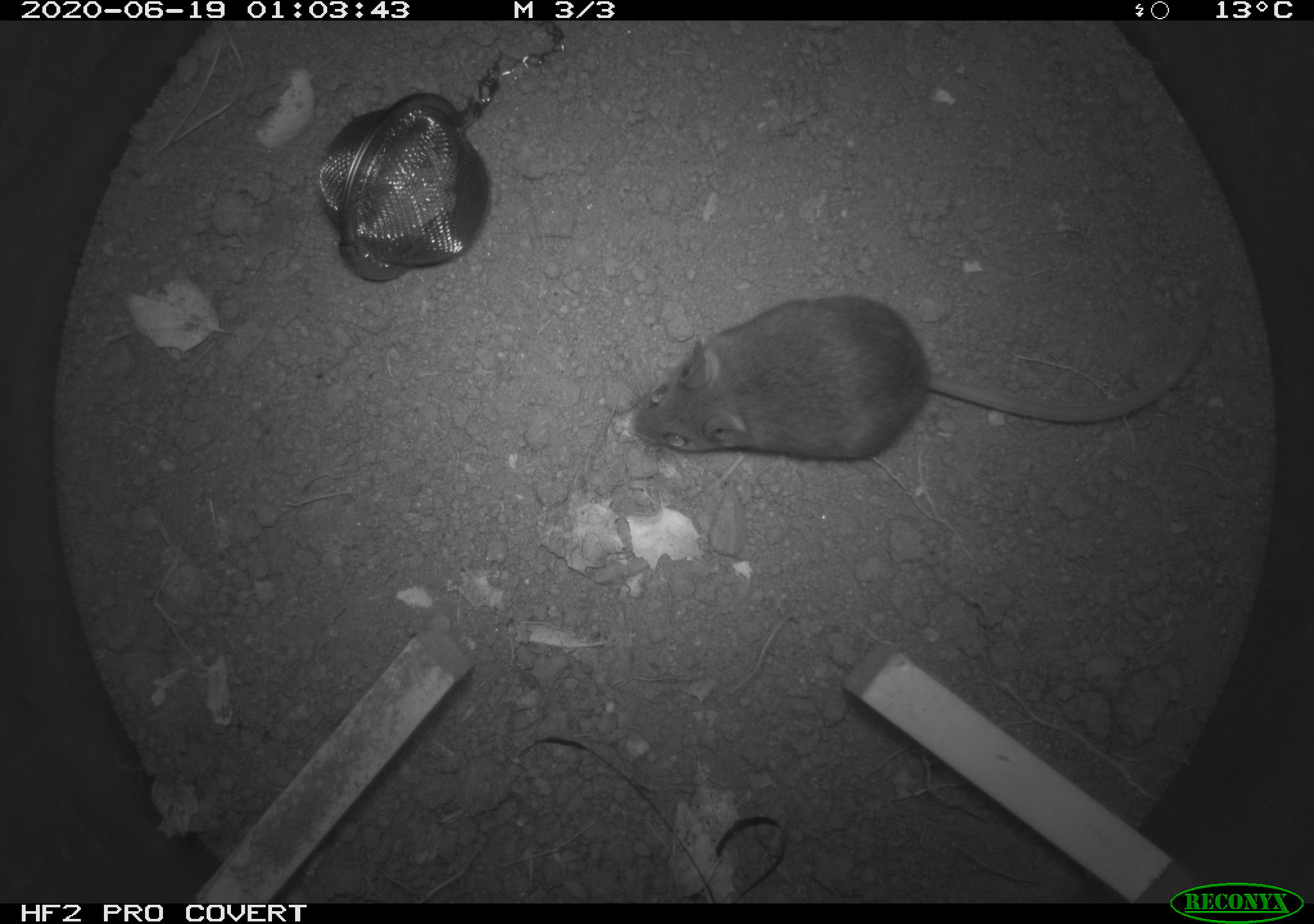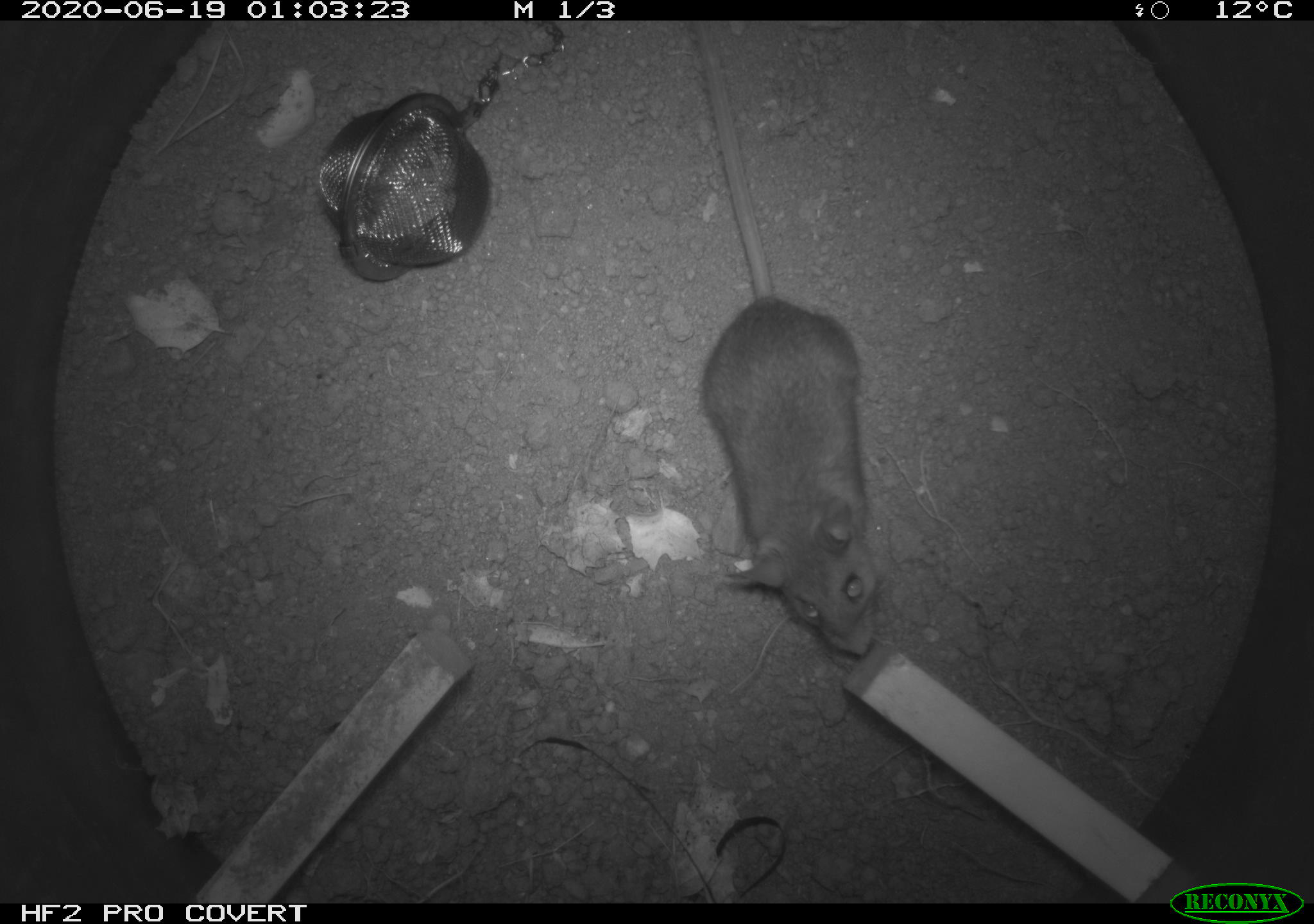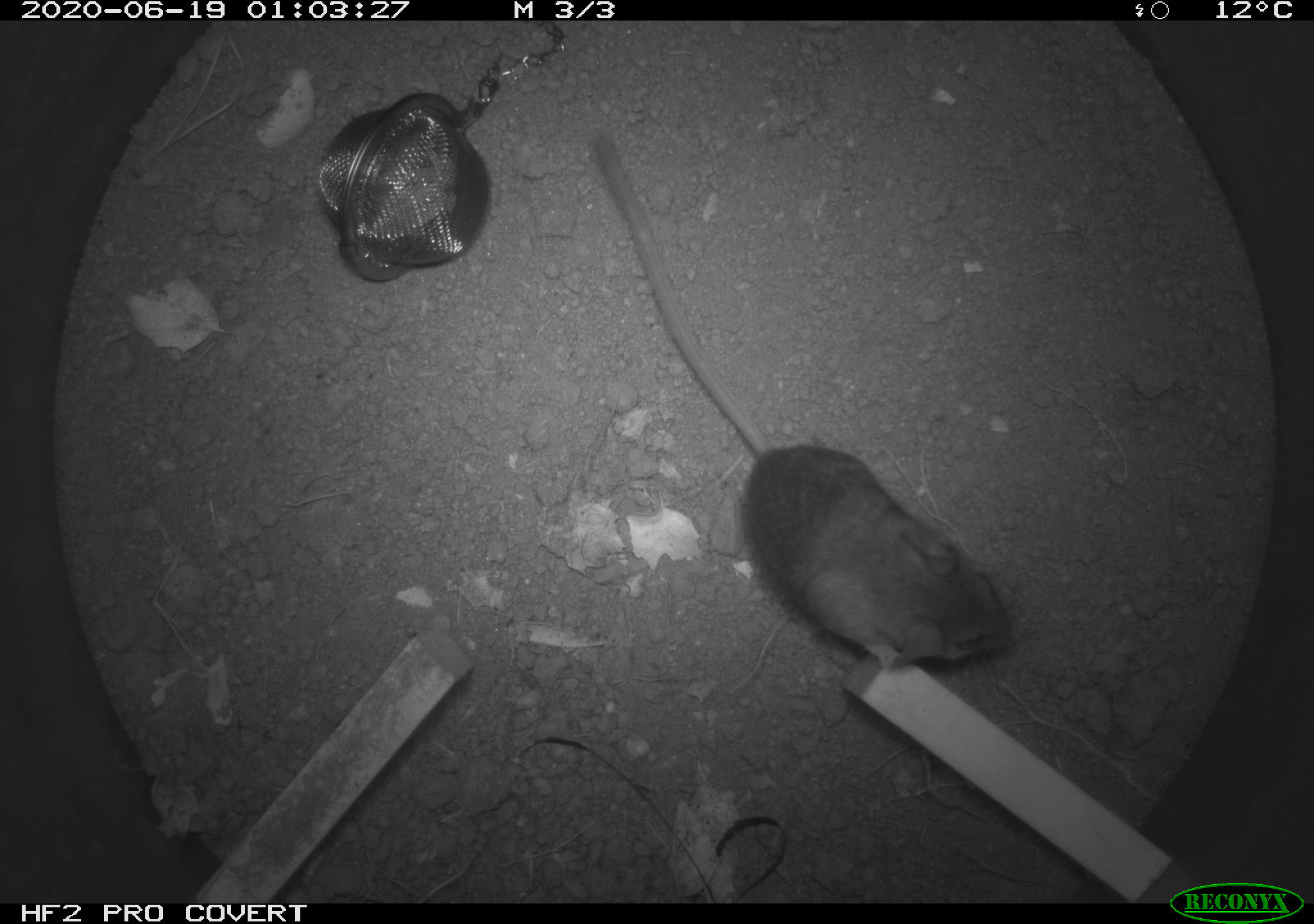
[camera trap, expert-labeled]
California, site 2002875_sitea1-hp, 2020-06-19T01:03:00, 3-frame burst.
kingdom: Animalia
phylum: Chordata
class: Mammalia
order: Rodentia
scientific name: Rodentia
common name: mouse species